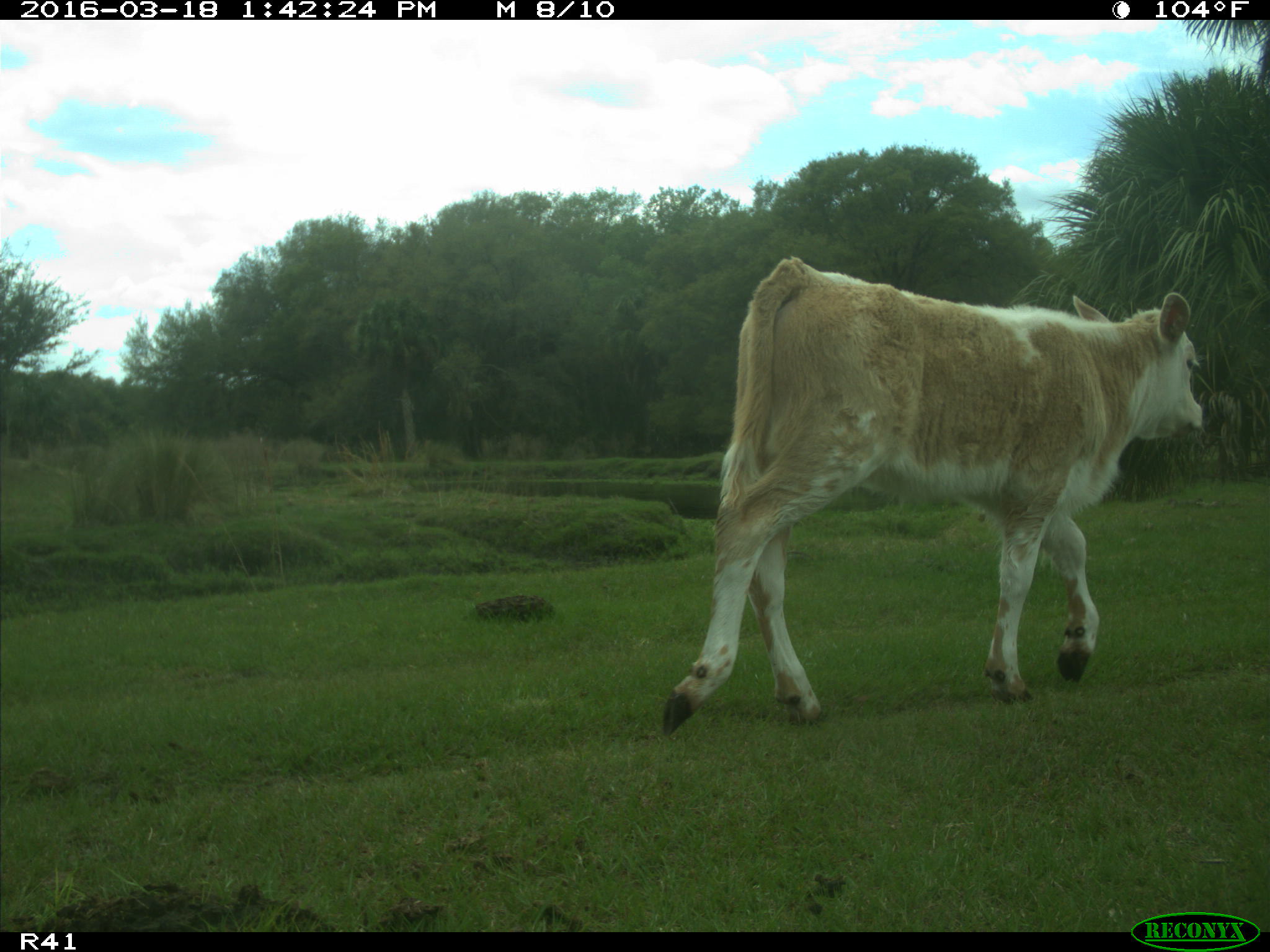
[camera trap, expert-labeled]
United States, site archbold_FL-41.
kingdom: Animalia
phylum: Chordata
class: Mammalia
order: Artiodactyla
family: Bovidae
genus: Bos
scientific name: Bos taurus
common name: domestic cow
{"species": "Bos taurus (domestic cow)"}